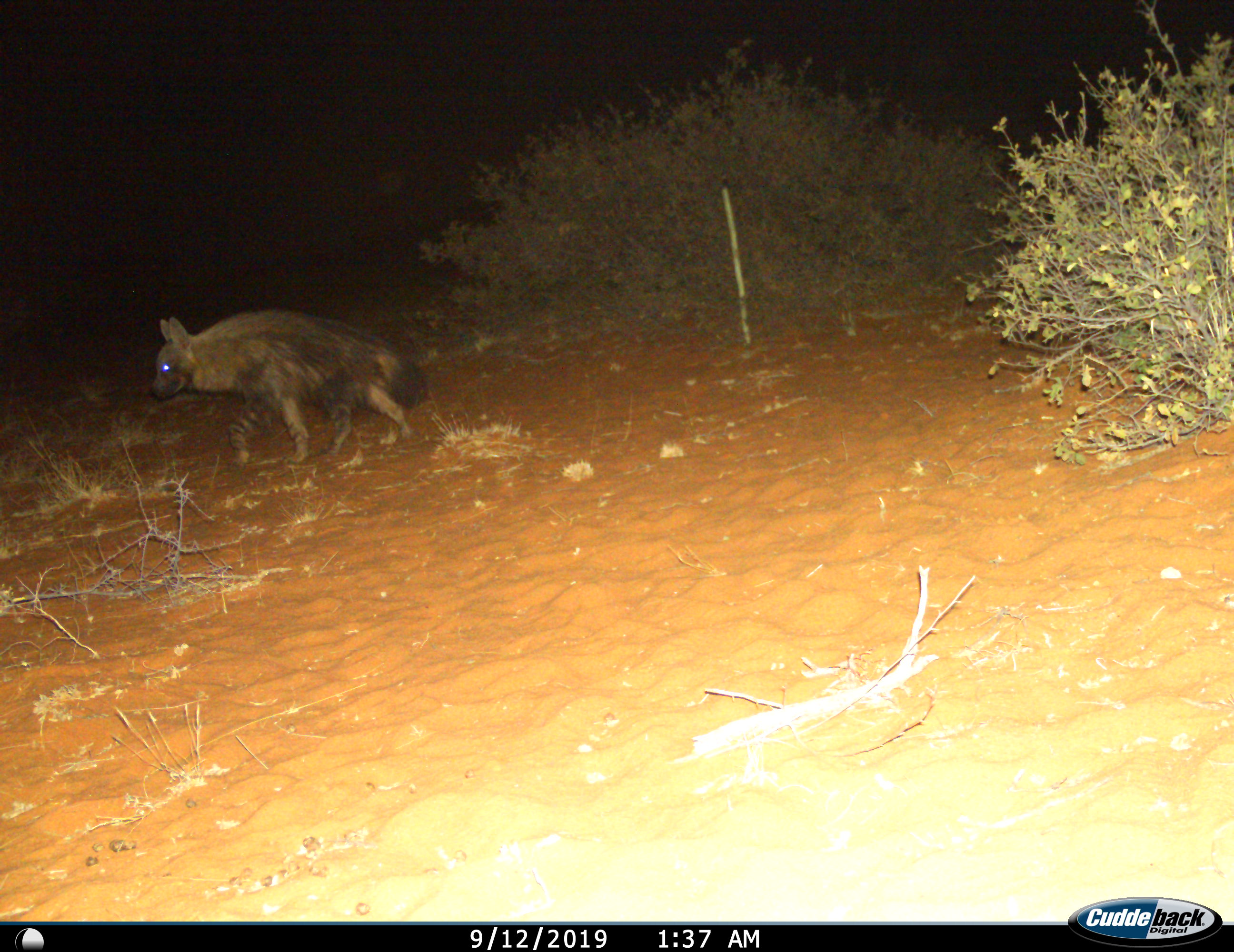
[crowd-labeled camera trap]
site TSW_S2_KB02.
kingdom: Animalia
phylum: Chordata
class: Mammalia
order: Carnivora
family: Hyaenidae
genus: Parahyaena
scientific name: Parahyaena brunnea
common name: brown hyena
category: hyenabrown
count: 1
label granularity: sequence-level